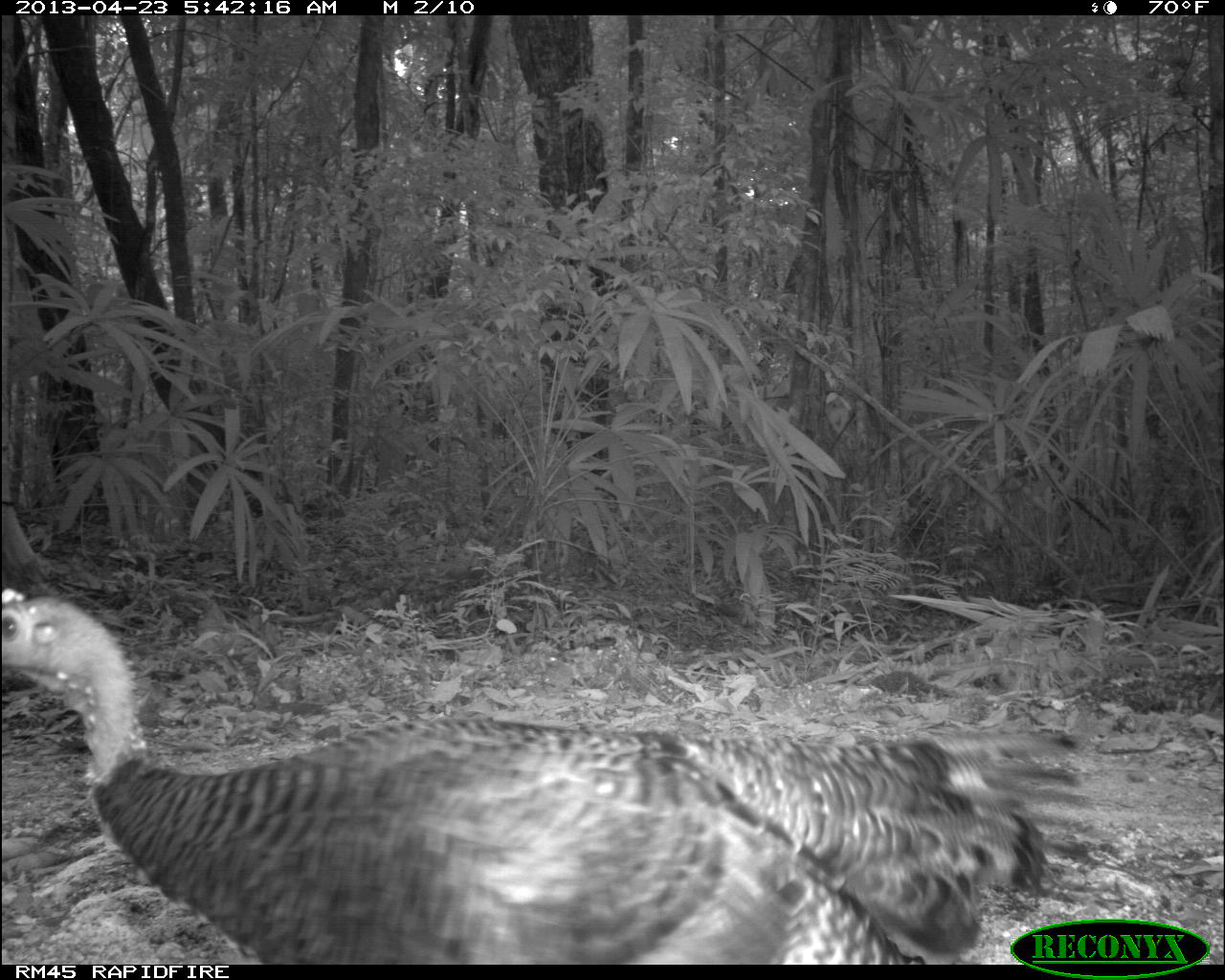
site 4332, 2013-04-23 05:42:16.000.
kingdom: Animalia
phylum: Chordata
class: Aves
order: Galliformes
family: Phasianidae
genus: Meleagris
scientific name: Meleagris ocellata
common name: ocellated turkey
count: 1